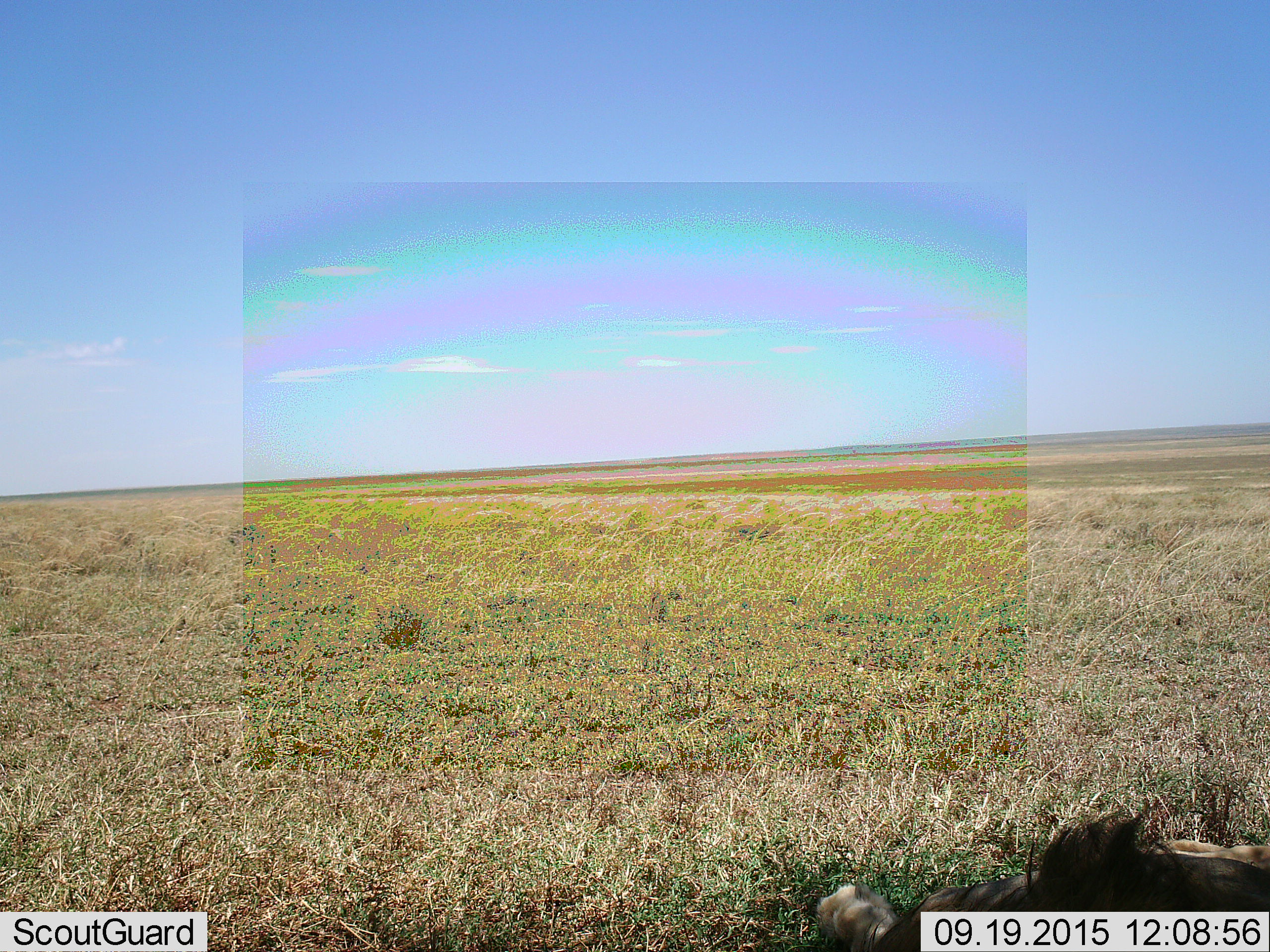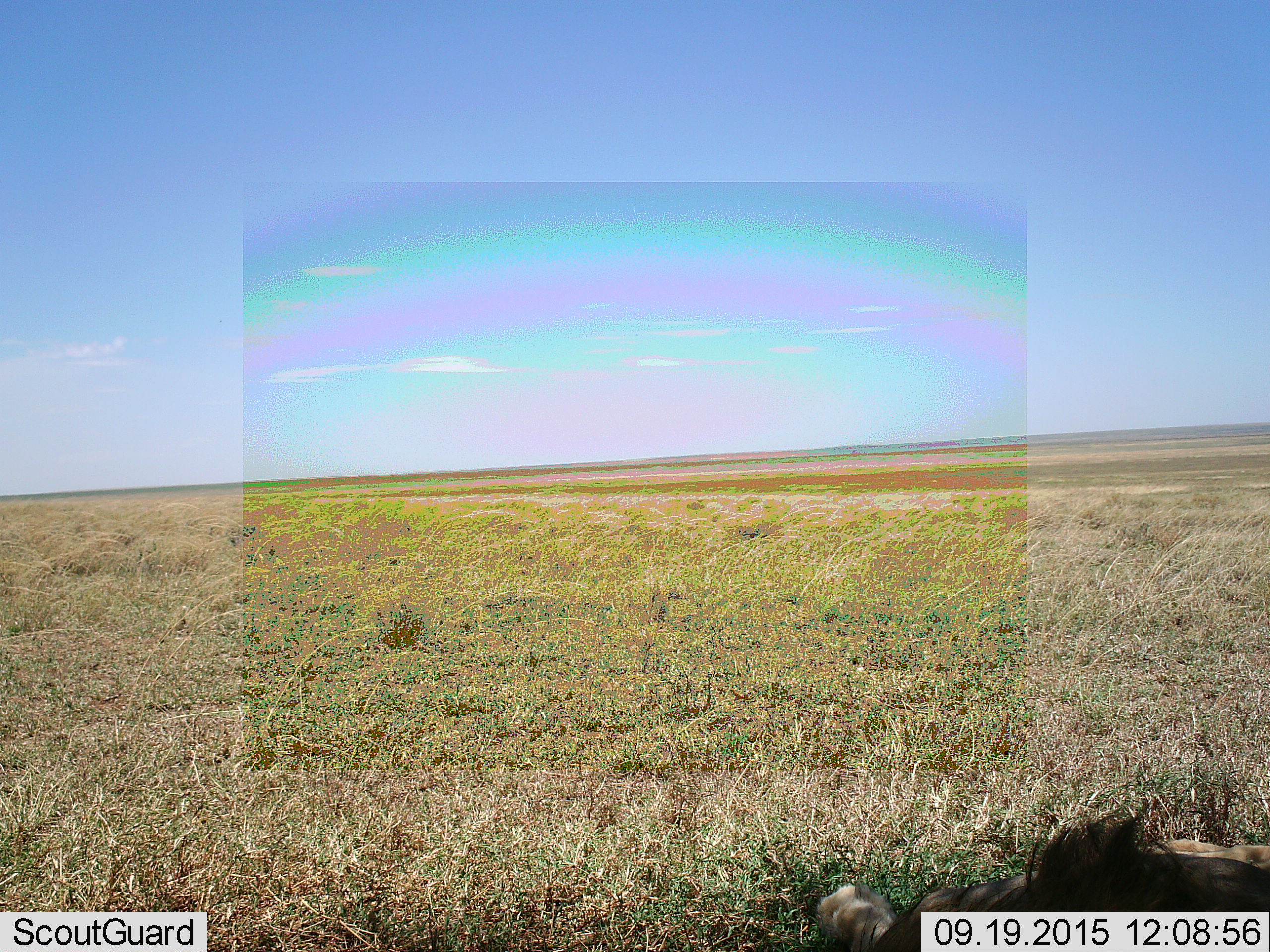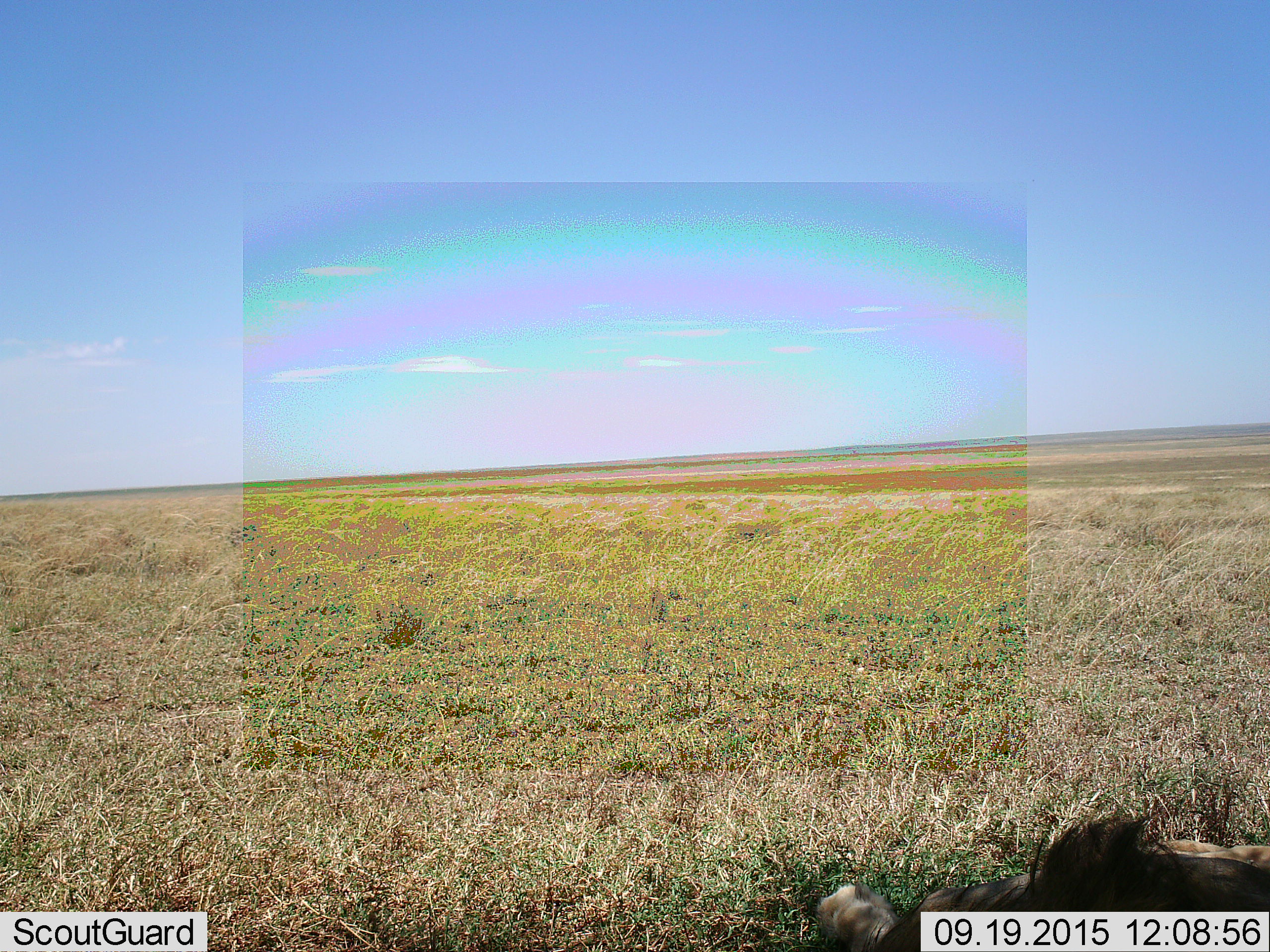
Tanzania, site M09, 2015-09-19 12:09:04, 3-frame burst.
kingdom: Animalia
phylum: Chordata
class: Mammalia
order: Carnivora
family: Felidae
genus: Panthera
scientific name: Panthera leo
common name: lion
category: lionmale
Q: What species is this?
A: Lionmale (lion) (Panthera leo).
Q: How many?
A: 1.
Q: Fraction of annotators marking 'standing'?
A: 0%.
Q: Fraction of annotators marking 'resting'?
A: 100%.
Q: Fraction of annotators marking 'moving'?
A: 0%.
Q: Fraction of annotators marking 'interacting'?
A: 0%.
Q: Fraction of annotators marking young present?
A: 0%.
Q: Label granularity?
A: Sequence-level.